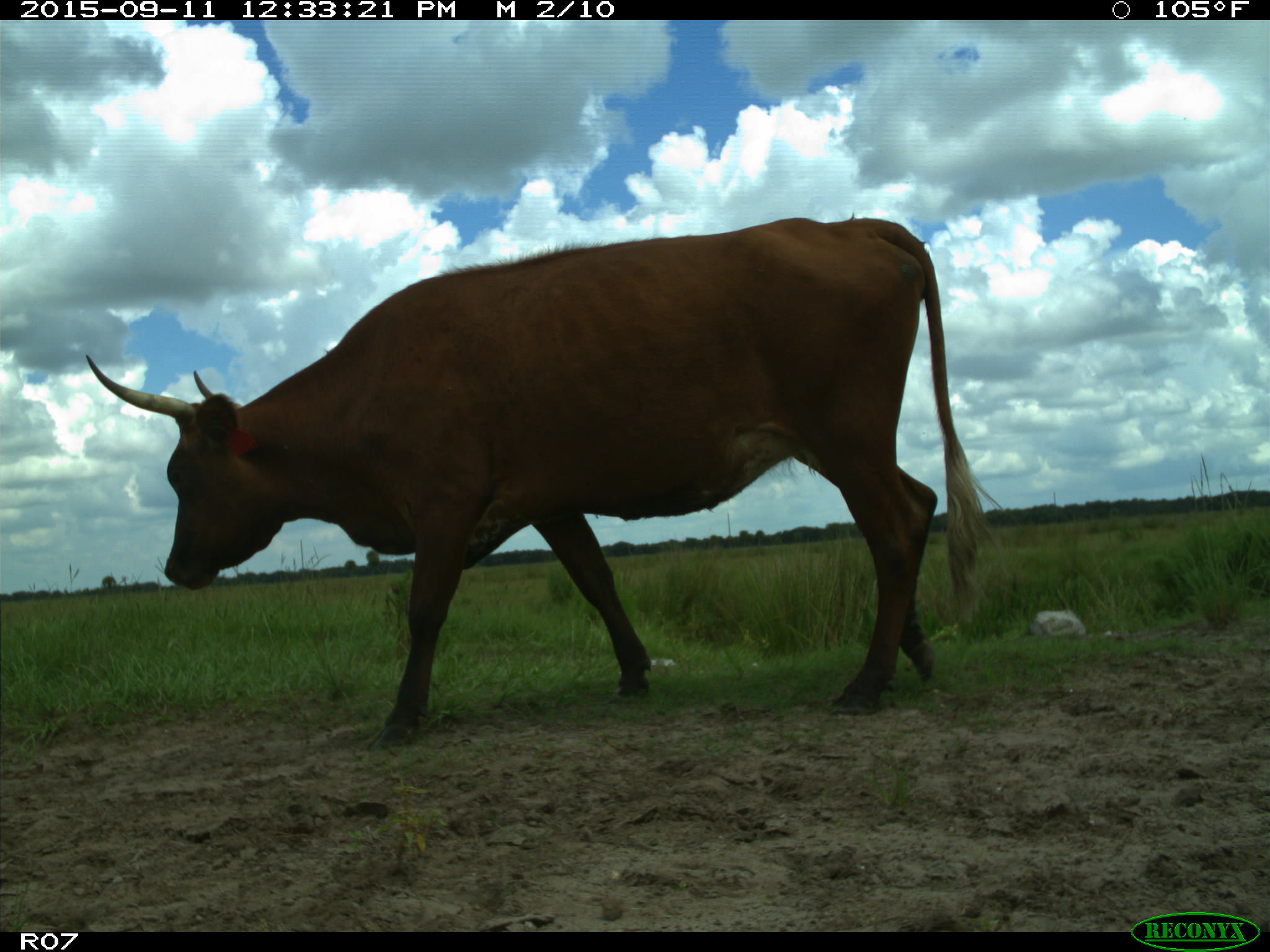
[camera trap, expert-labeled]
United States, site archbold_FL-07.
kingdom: Animalia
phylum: Chordata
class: Mammalia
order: Artiodactyla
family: Bovidae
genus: Bos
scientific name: Bos taurus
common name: domestic cow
Bos taurus (domestic cow).